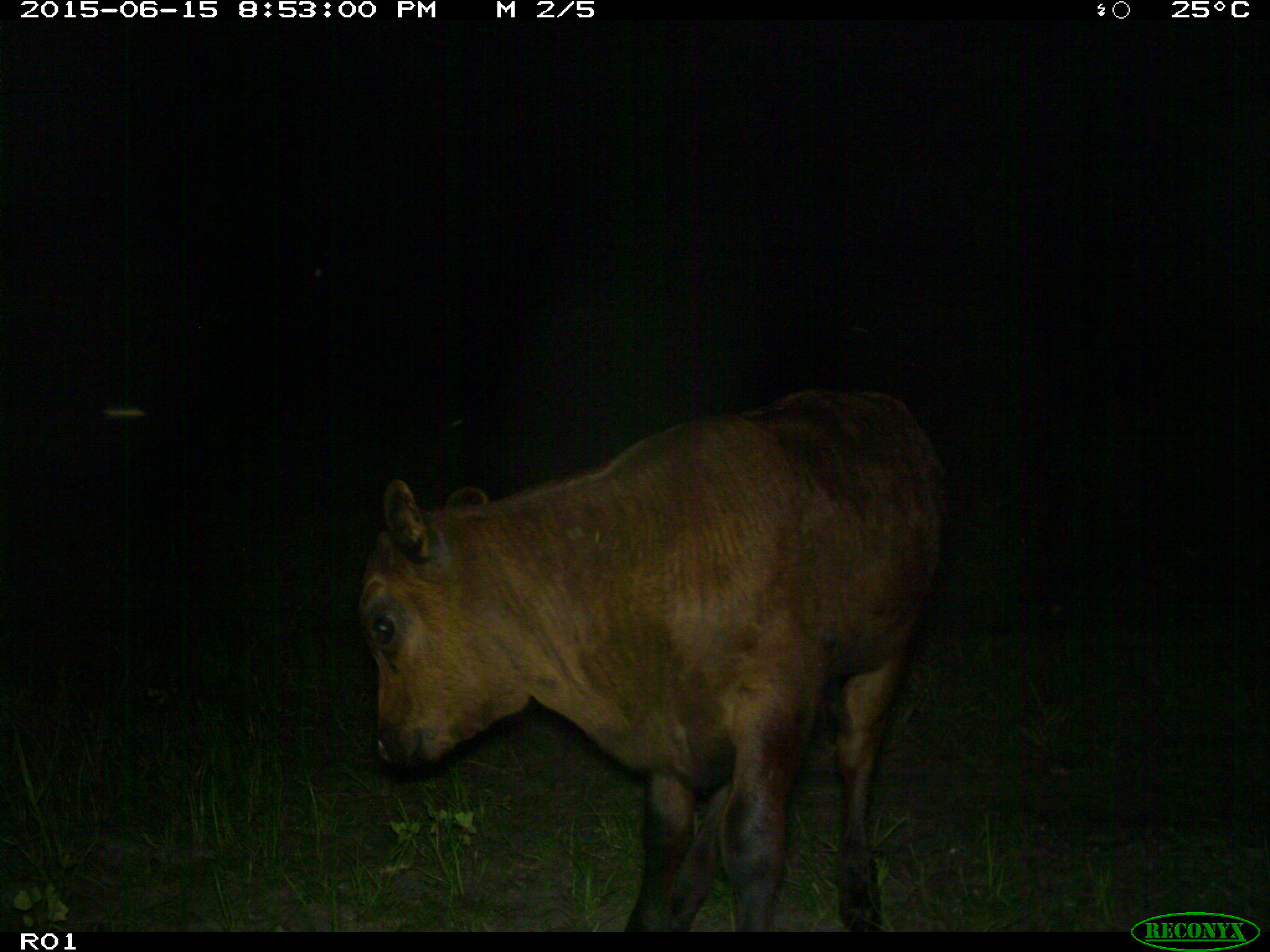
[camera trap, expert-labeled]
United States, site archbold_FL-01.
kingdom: Animalia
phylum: Chordata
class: Mammalia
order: Artiodactyla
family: Bovidae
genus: Bos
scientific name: Bos taurus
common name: domestic cow